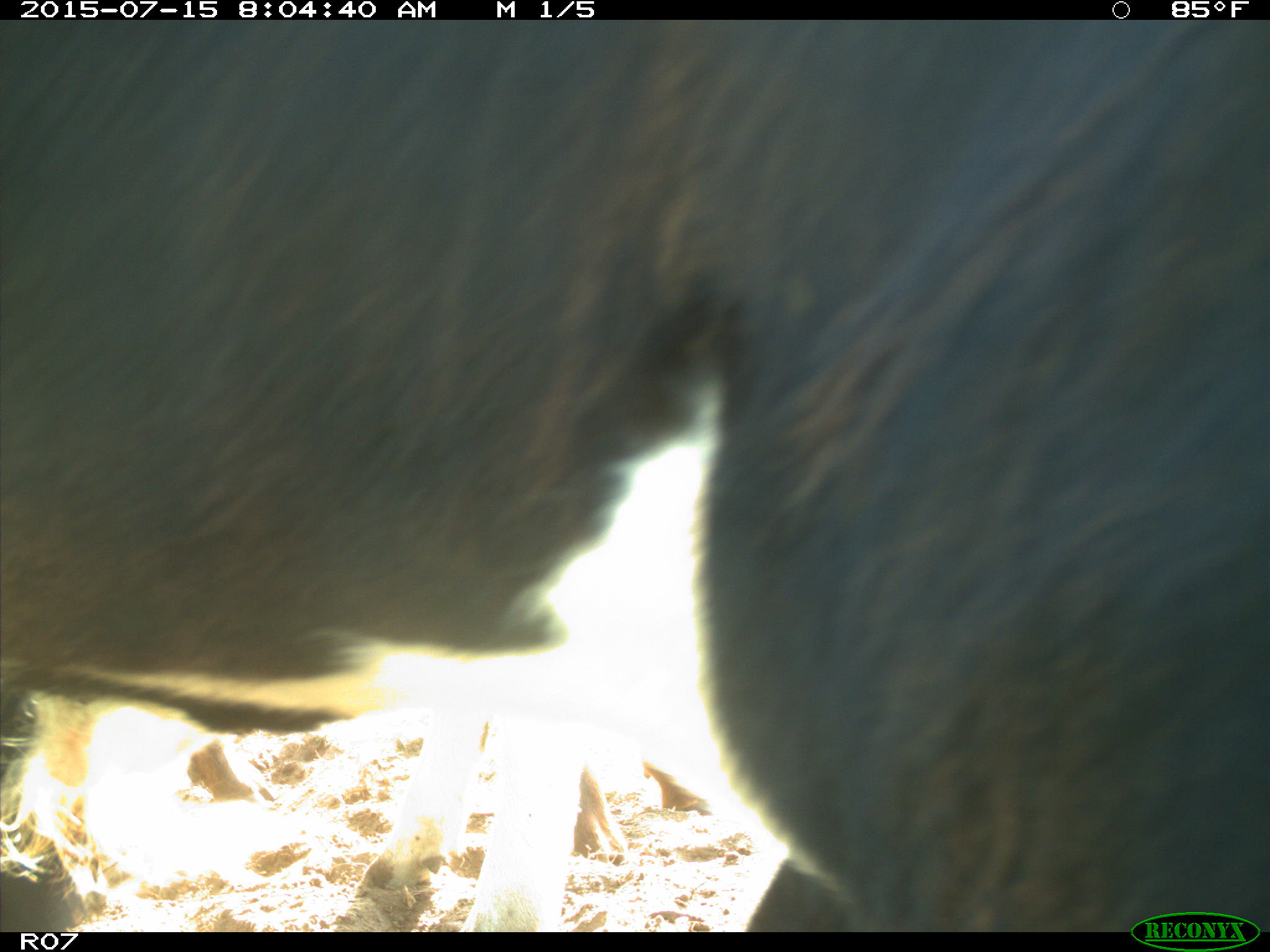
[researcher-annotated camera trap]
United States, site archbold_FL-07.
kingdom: Animalia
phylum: Chordata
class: Mammalia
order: Artiodactyla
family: Bovidae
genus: Bos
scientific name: Bos taurus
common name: domestic cow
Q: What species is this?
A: Bos taurus (domestic cow).